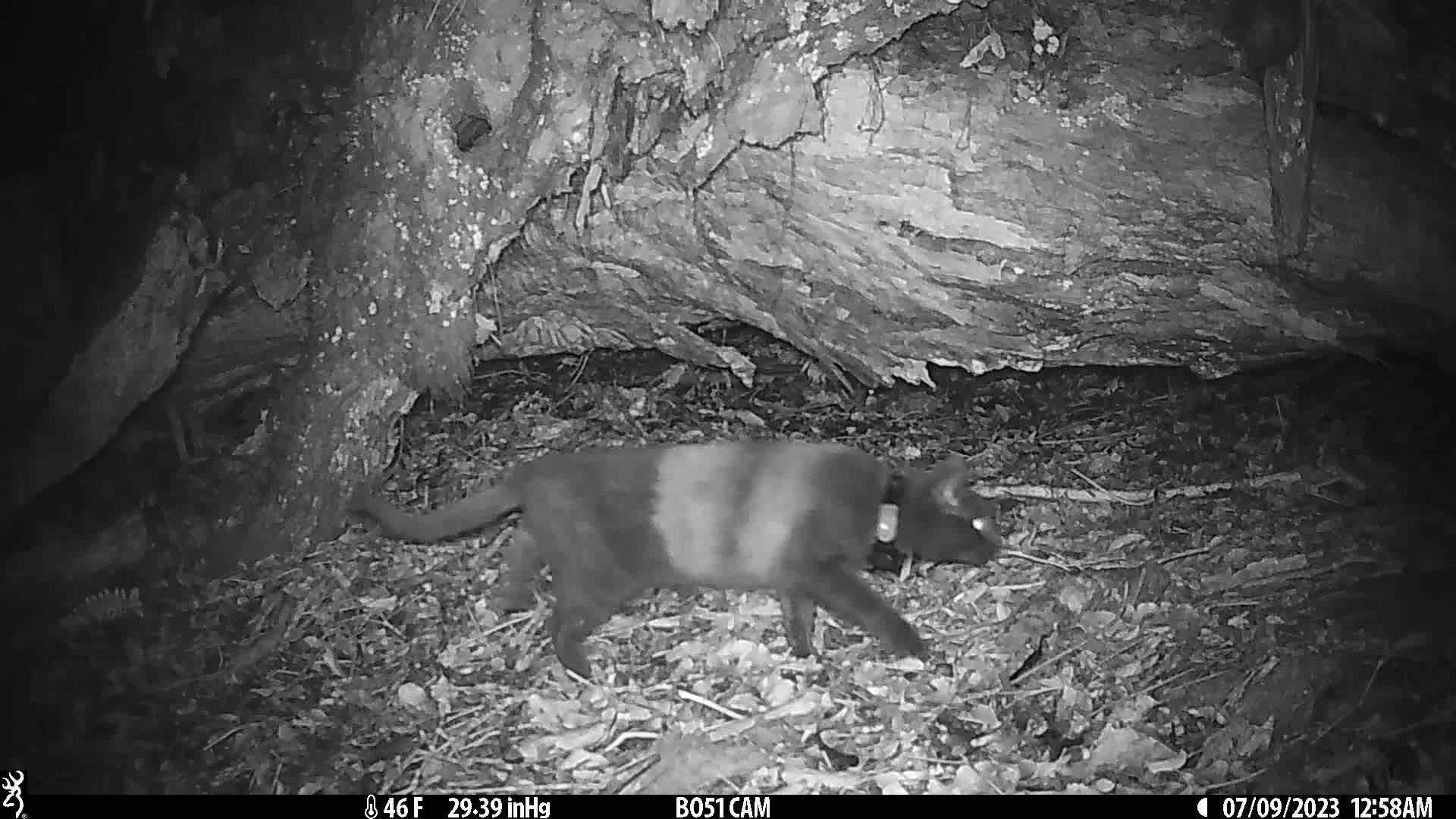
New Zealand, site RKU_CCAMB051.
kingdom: Animalia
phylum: Chordata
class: Mammalia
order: Carnivora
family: Felidae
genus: Felis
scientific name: Felis catus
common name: domestic cat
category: cat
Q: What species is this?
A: Cat (domestic cat) (Felis catus).